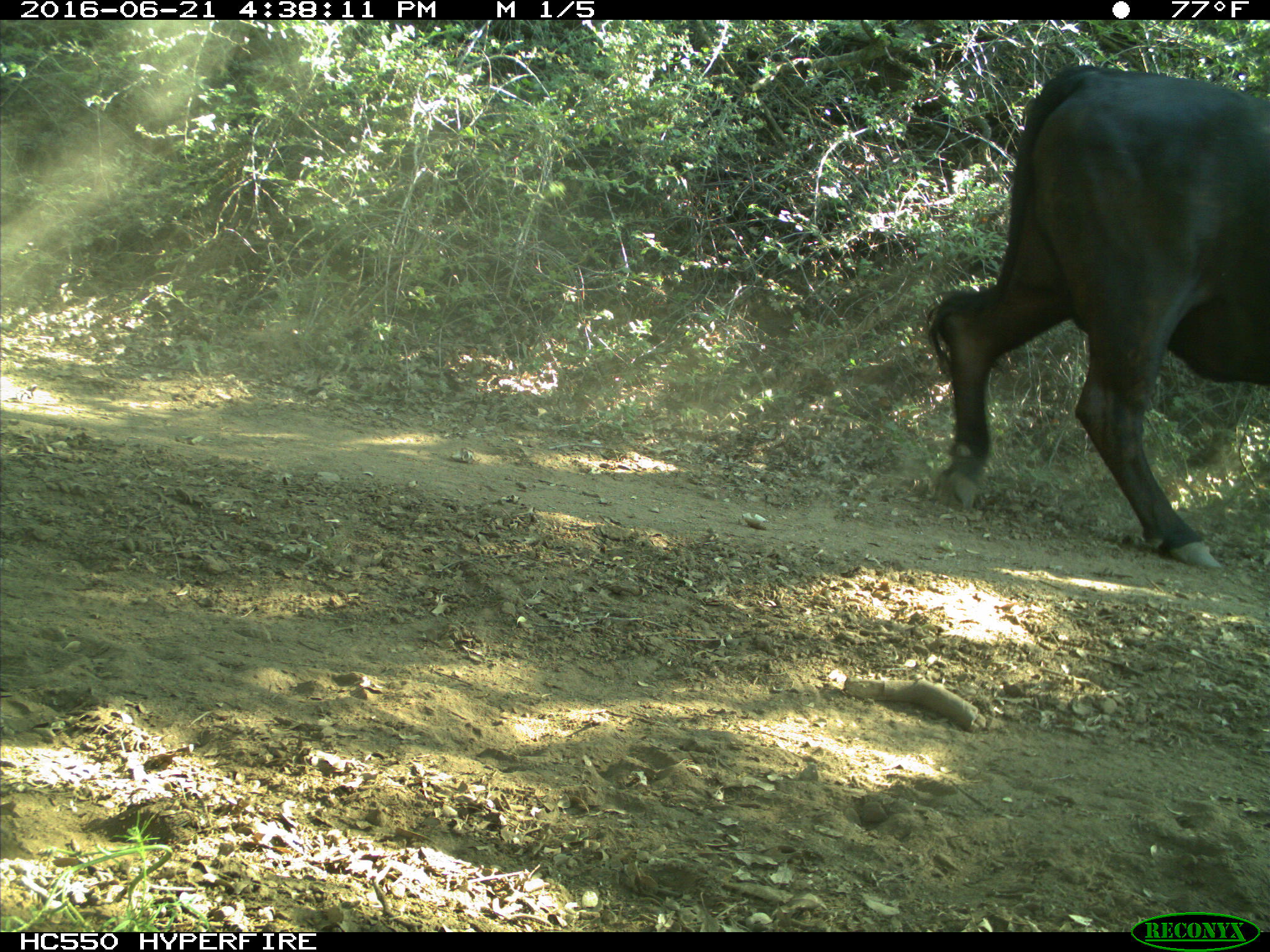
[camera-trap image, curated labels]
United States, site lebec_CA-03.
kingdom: Animalia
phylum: Chordata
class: Mammalia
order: Artiodactyla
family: Bovidae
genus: Bos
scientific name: Bos taurus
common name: domestic cow